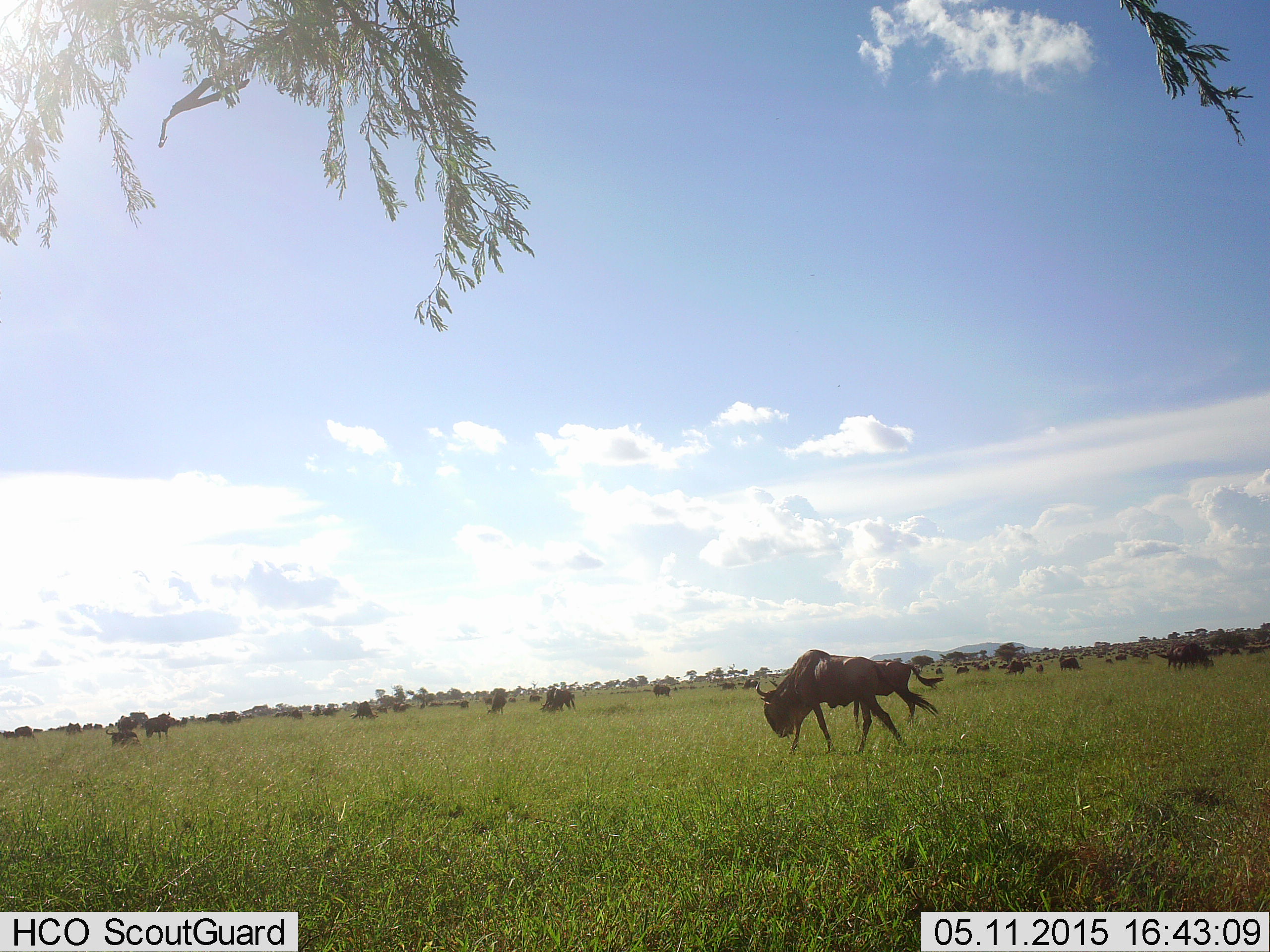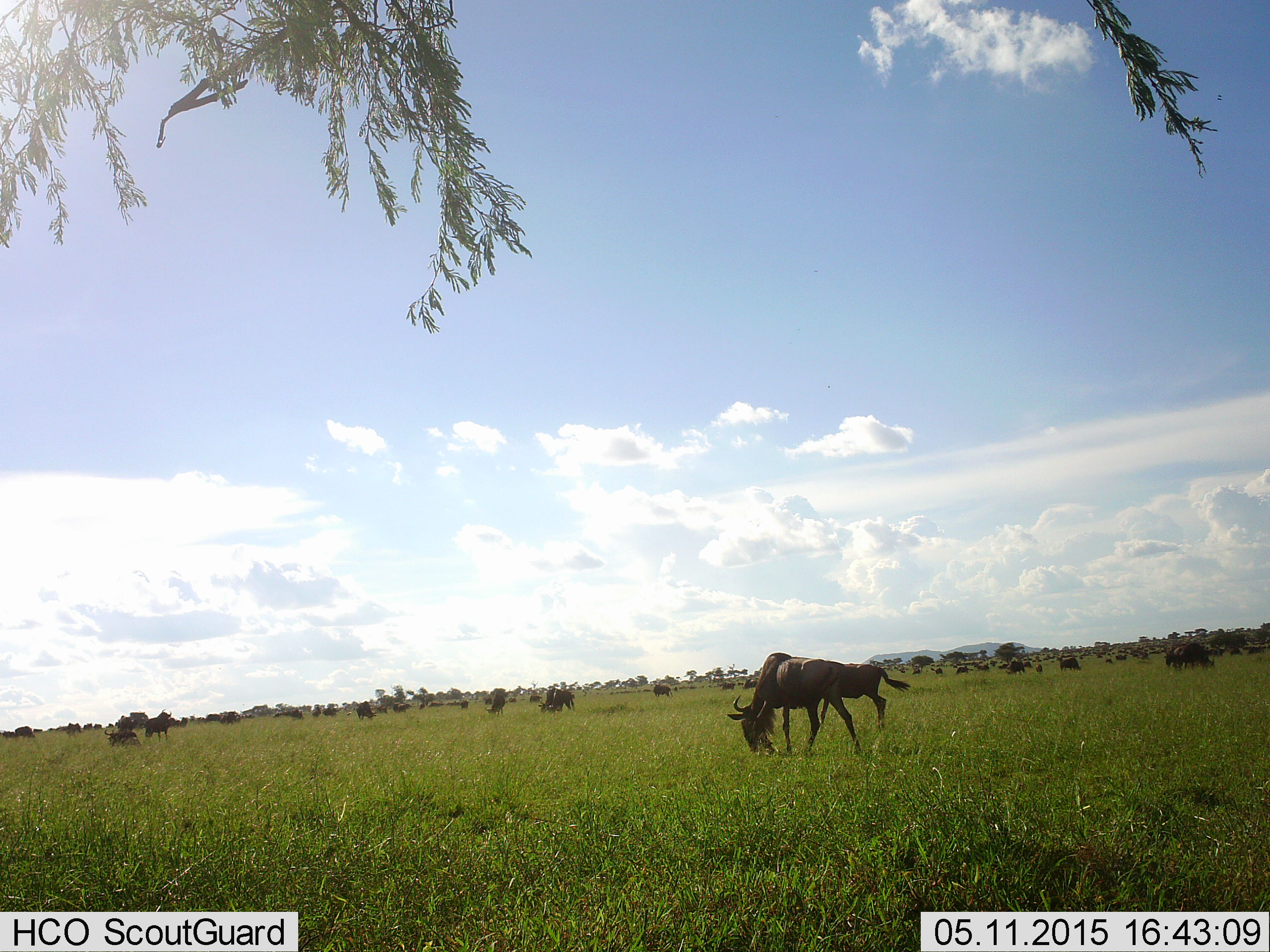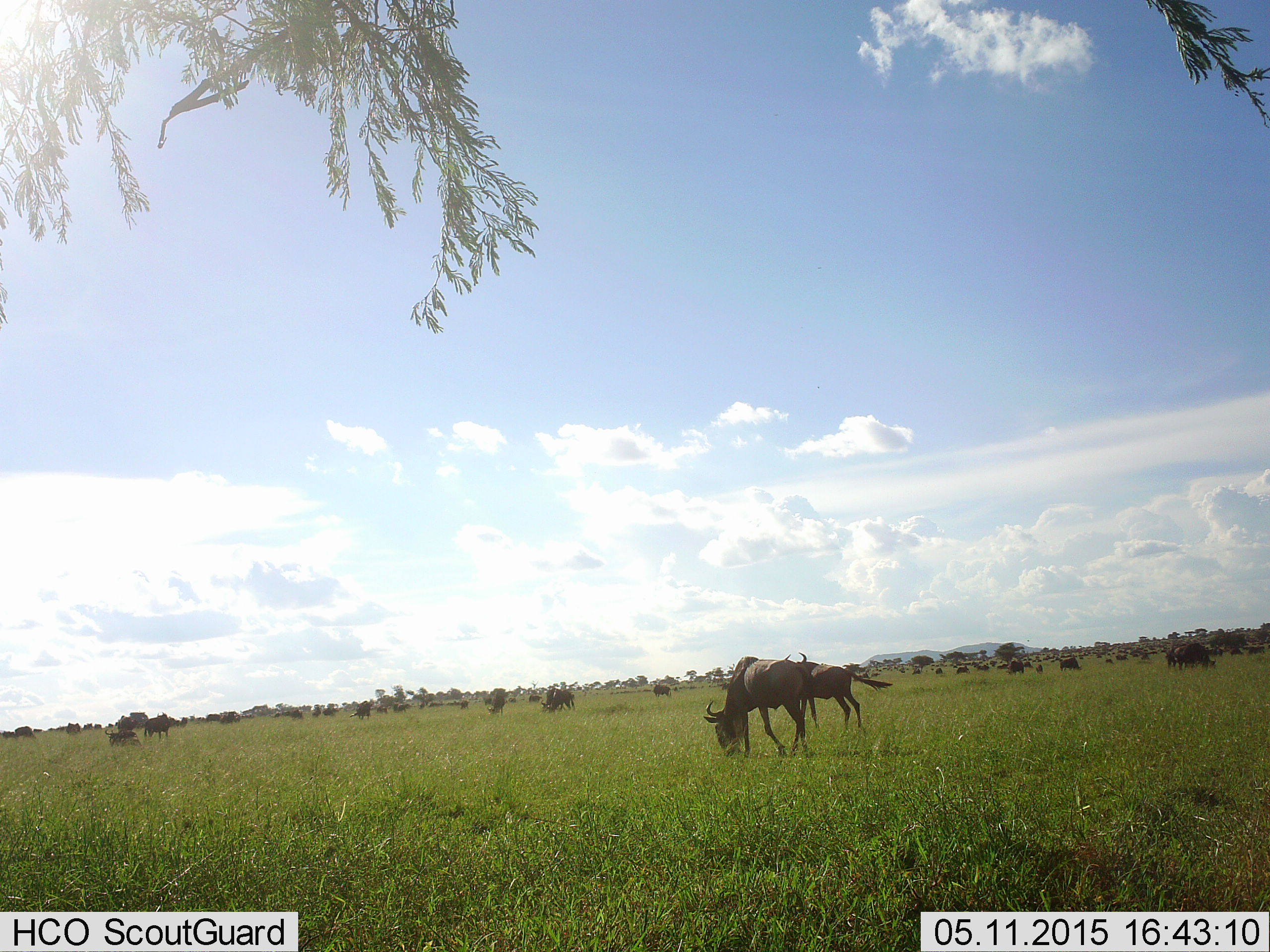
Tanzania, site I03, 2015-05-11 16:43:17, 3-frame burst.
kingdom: Animalia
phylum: Chordata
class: Mammalia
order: Artiodactyla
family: Bovidae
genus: Connochaetes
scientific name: Connochaetes taurinus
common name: blue wildebeest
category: wildebeest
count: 11-50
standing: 60%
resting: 30%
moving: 60%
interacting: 0%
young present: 0%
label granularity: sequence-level